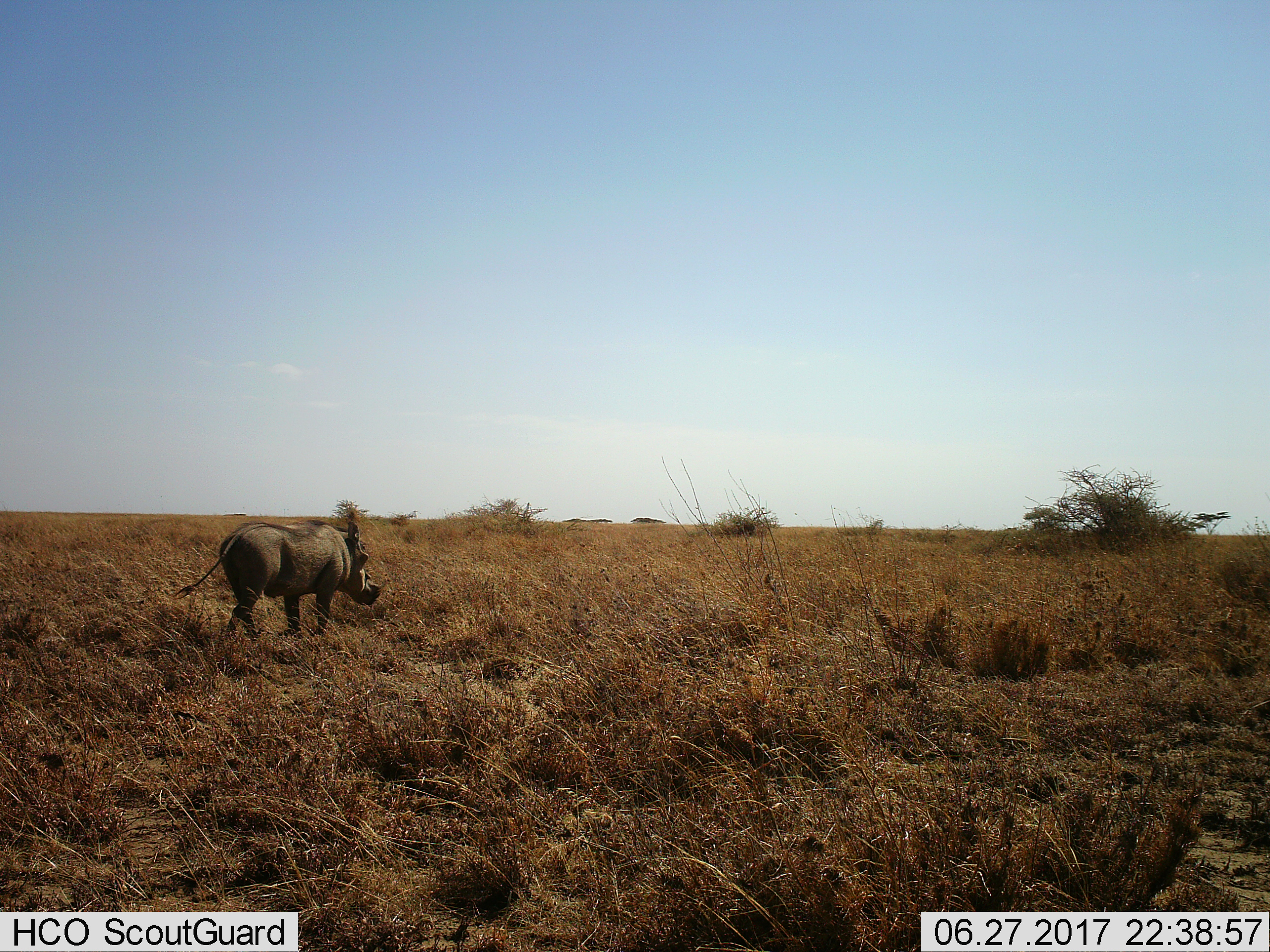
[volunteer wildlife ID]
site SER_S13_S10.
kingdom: Animalia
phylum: Chordata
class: Mammalia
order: Artiodactyla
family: Suidae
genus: Phacochoerus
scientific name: Phacochoerus africanus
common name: warthog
Warthog (Phacochoerus africanus), count 1. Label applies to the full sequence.